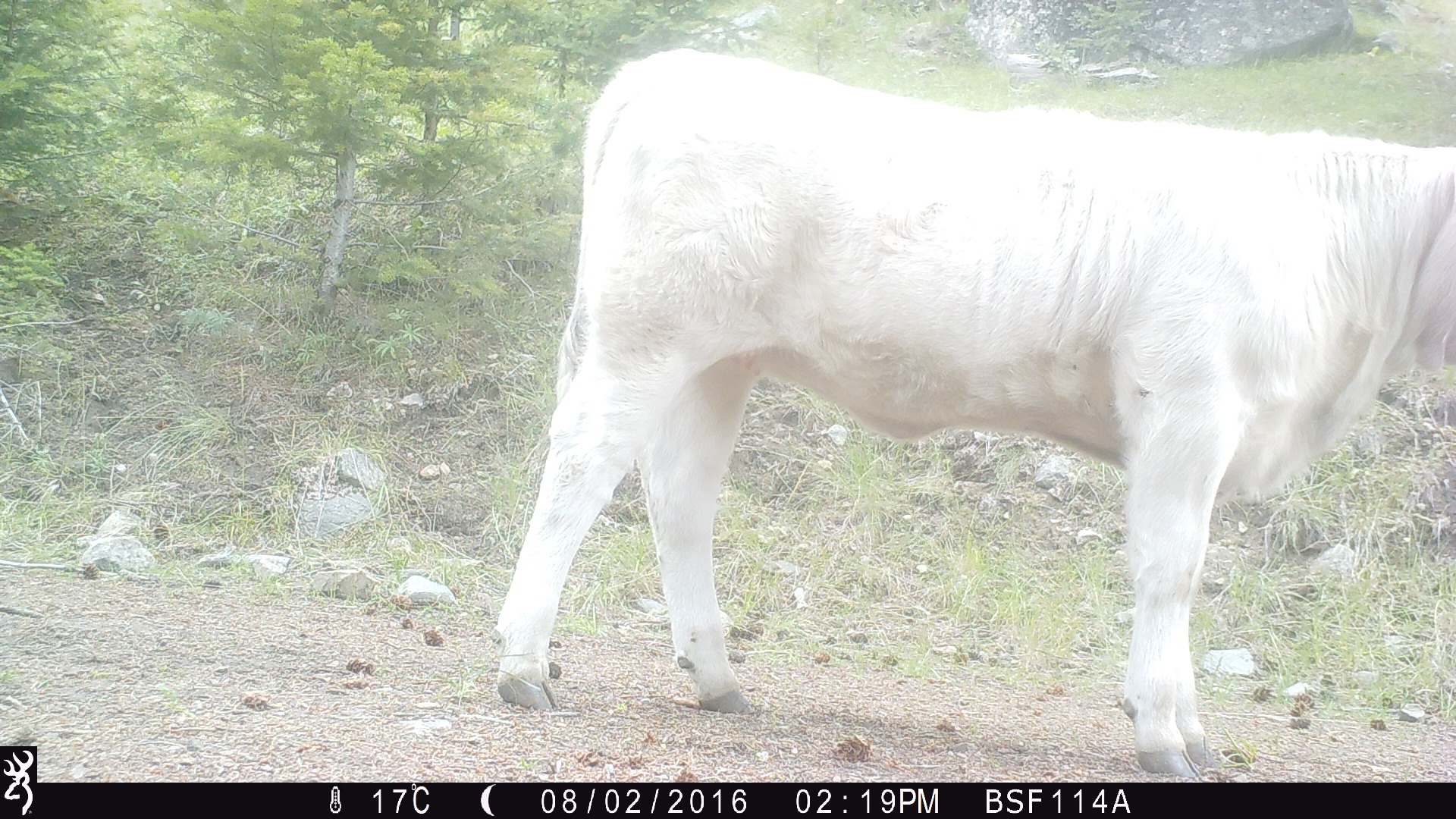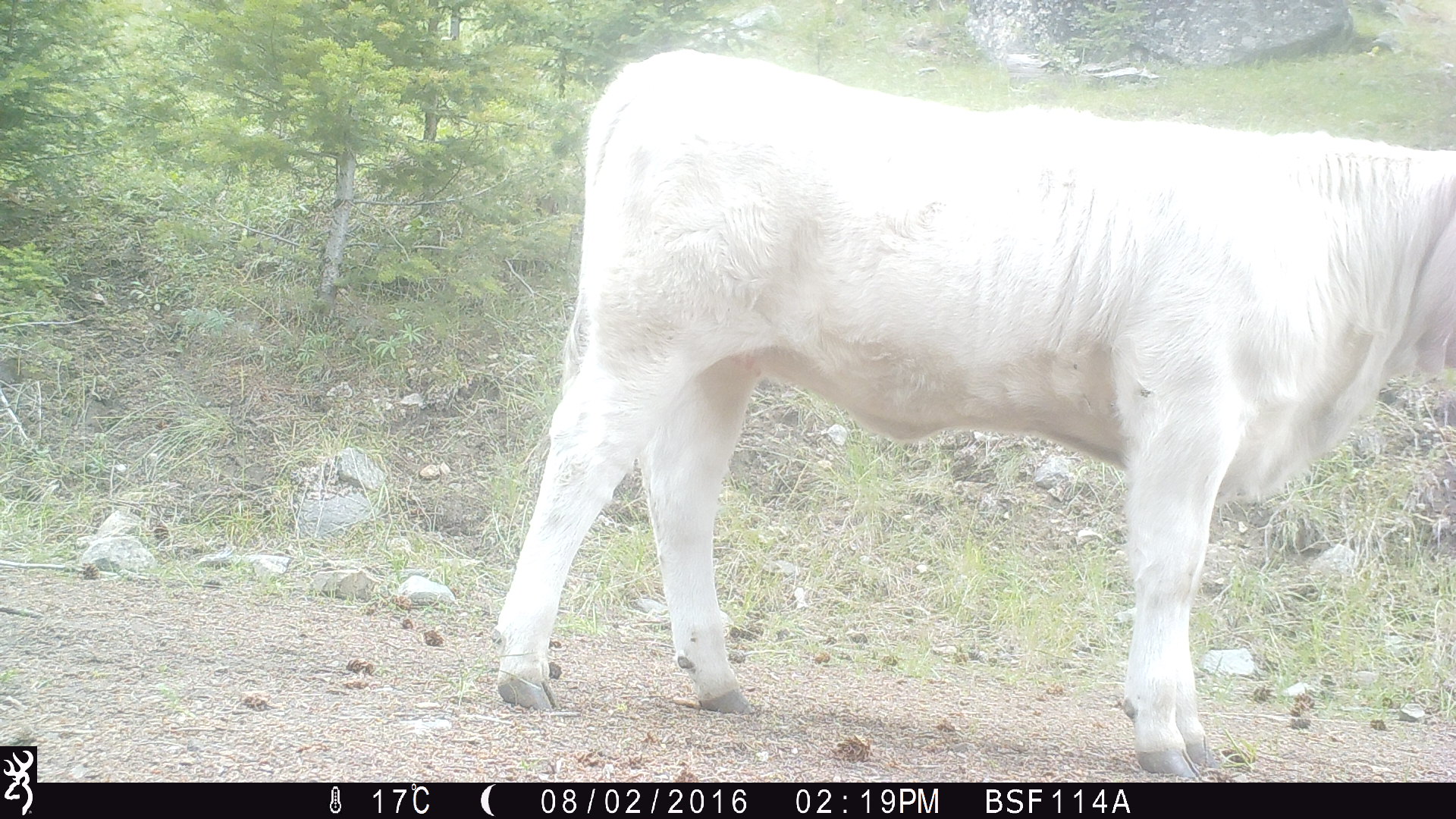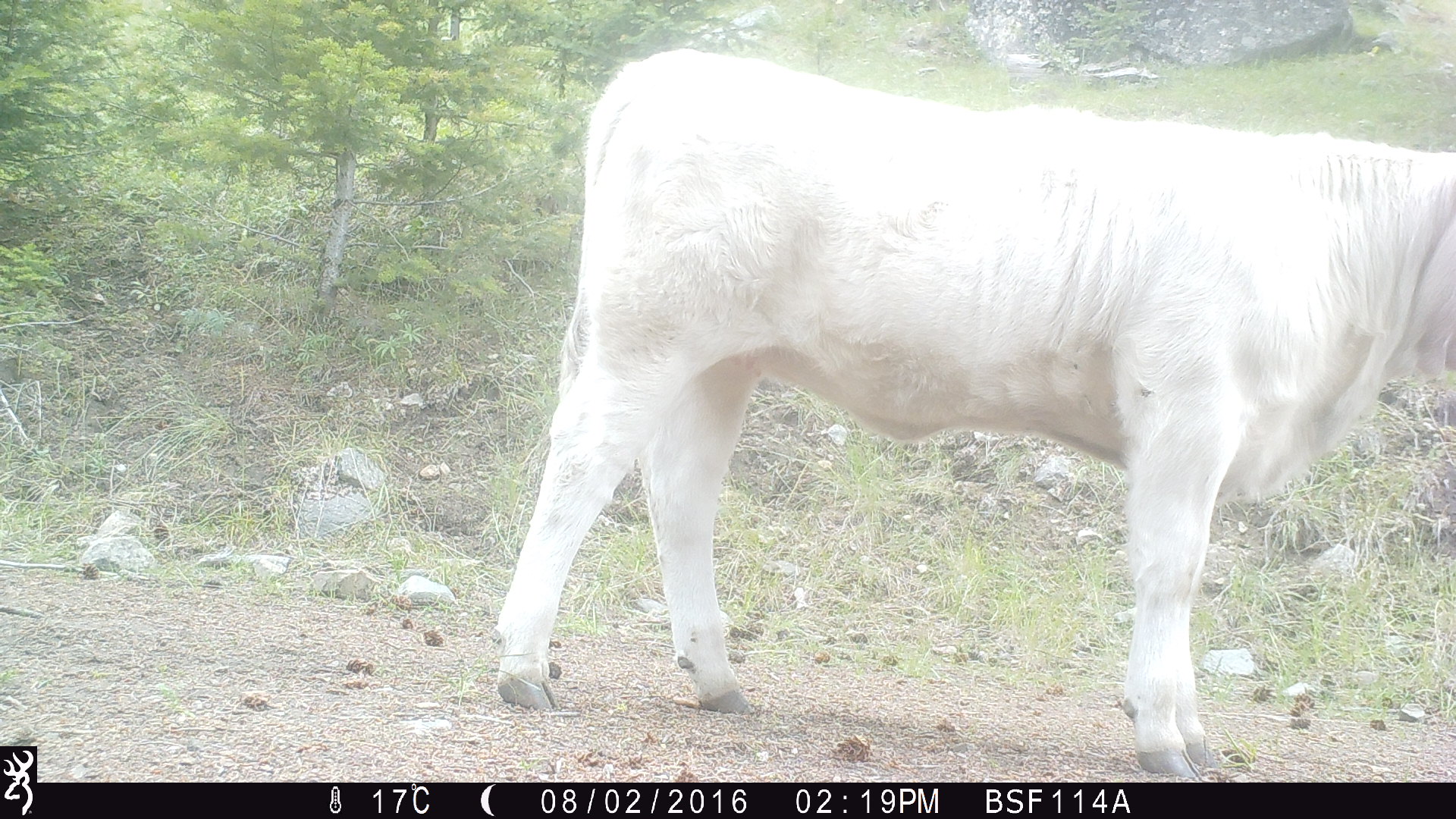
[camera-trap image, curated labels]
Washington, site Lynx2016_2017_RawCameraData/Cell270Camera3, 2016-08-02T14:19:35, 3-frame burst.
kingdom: Animalia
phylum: Chordata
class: Mammalia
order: Artiodactyla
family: Bovidae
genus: Bos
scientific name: Bos taurus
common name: domestic cattle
Domestic cattle (Bos taurus). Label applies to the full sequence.